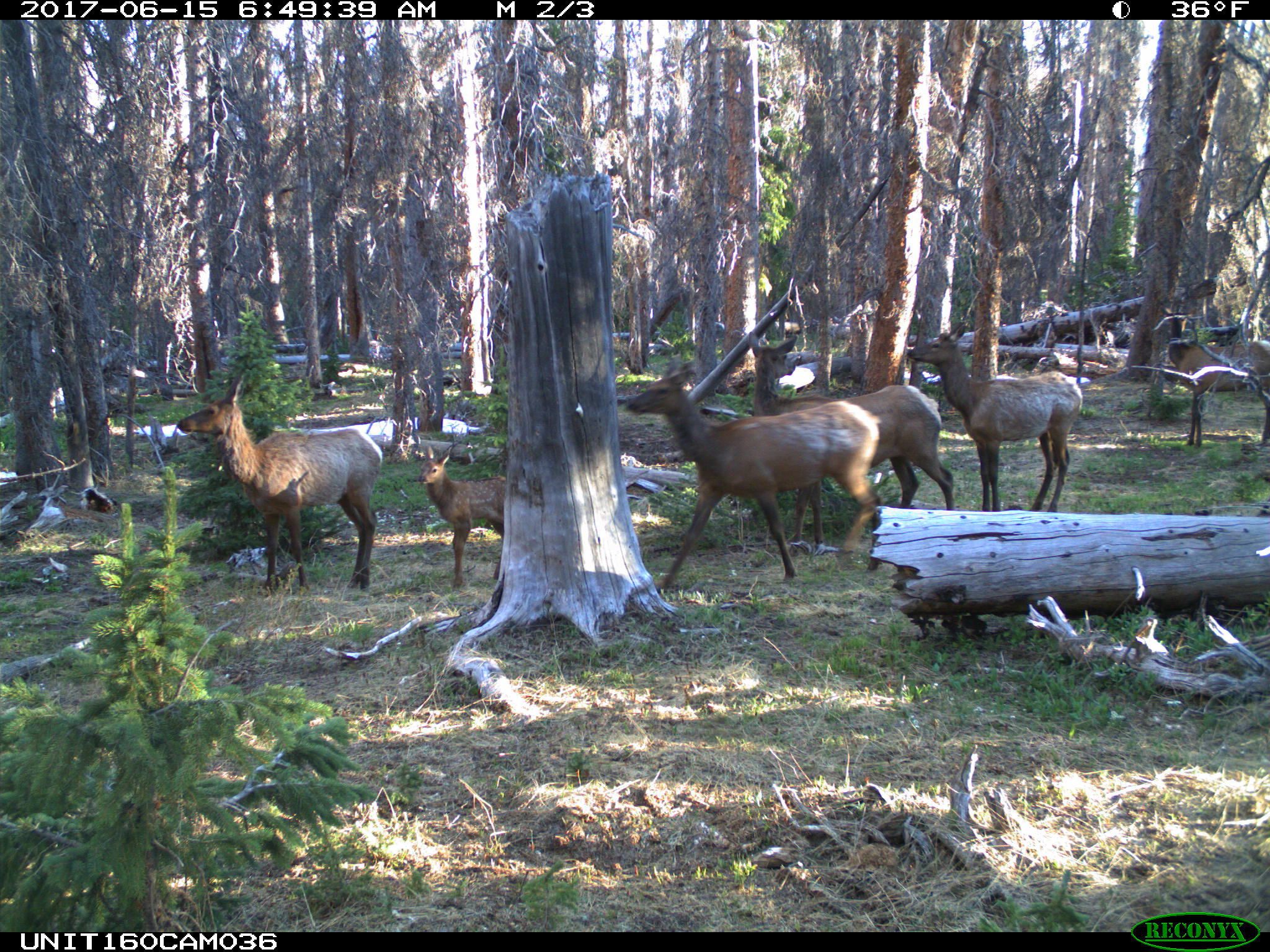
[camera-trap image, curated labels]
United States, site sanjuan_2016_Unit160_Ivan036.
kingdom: Animalia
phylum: Chordata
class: Mammalia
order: Artiodactyla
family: Cervidae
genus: Cervus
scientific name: Cervus elaphus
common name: red deer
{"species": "Cervus elaphus (red deer)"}